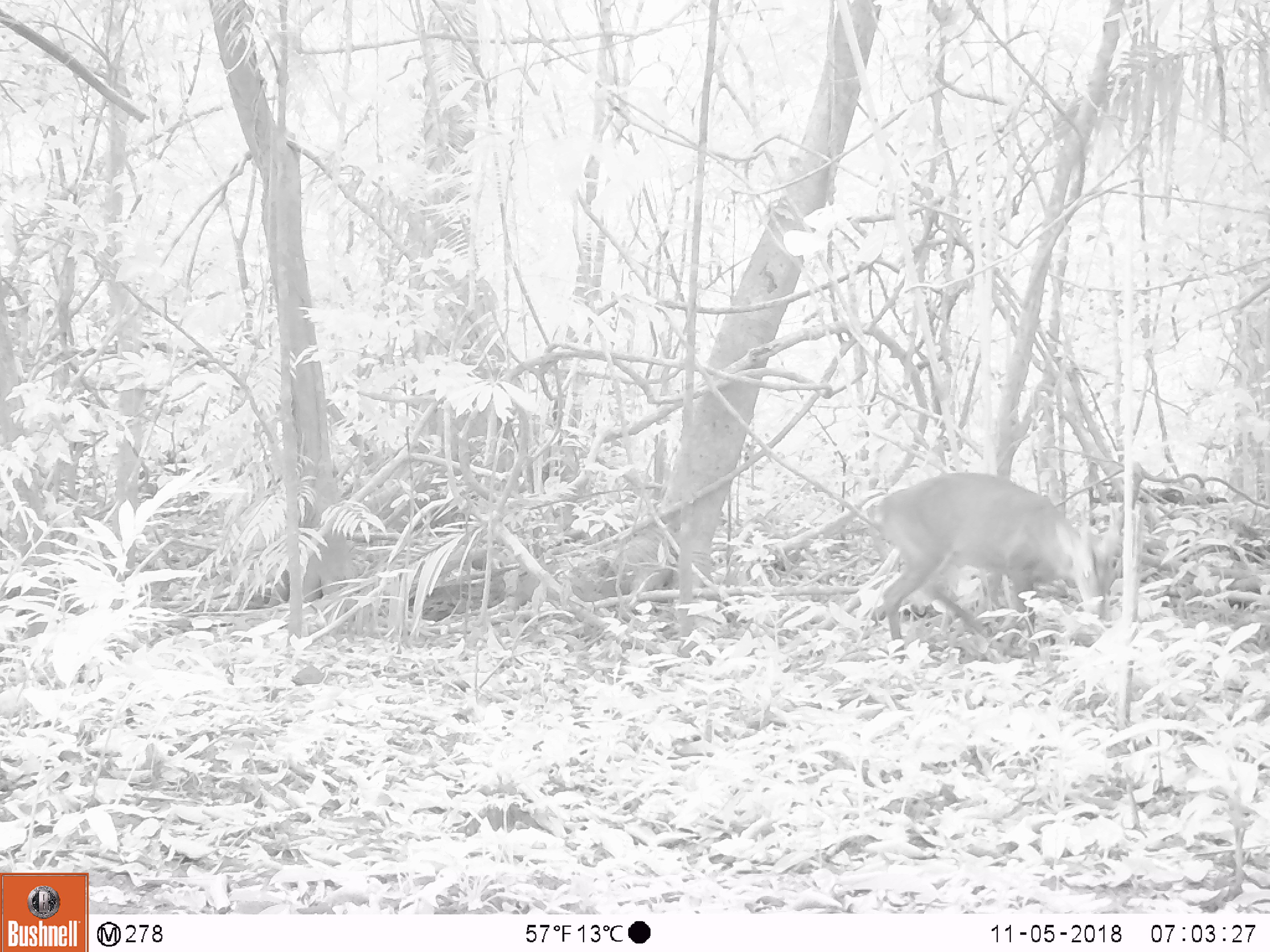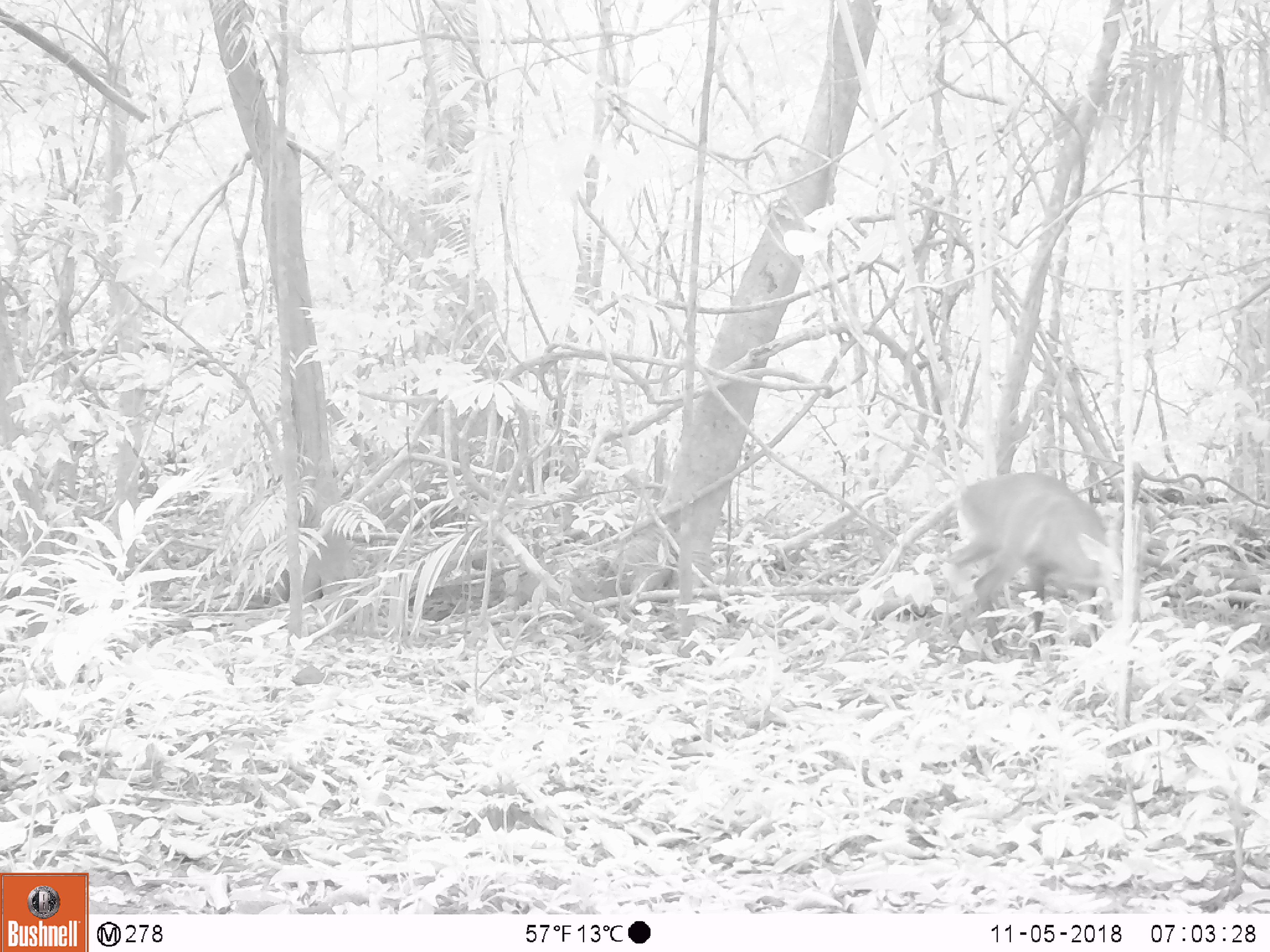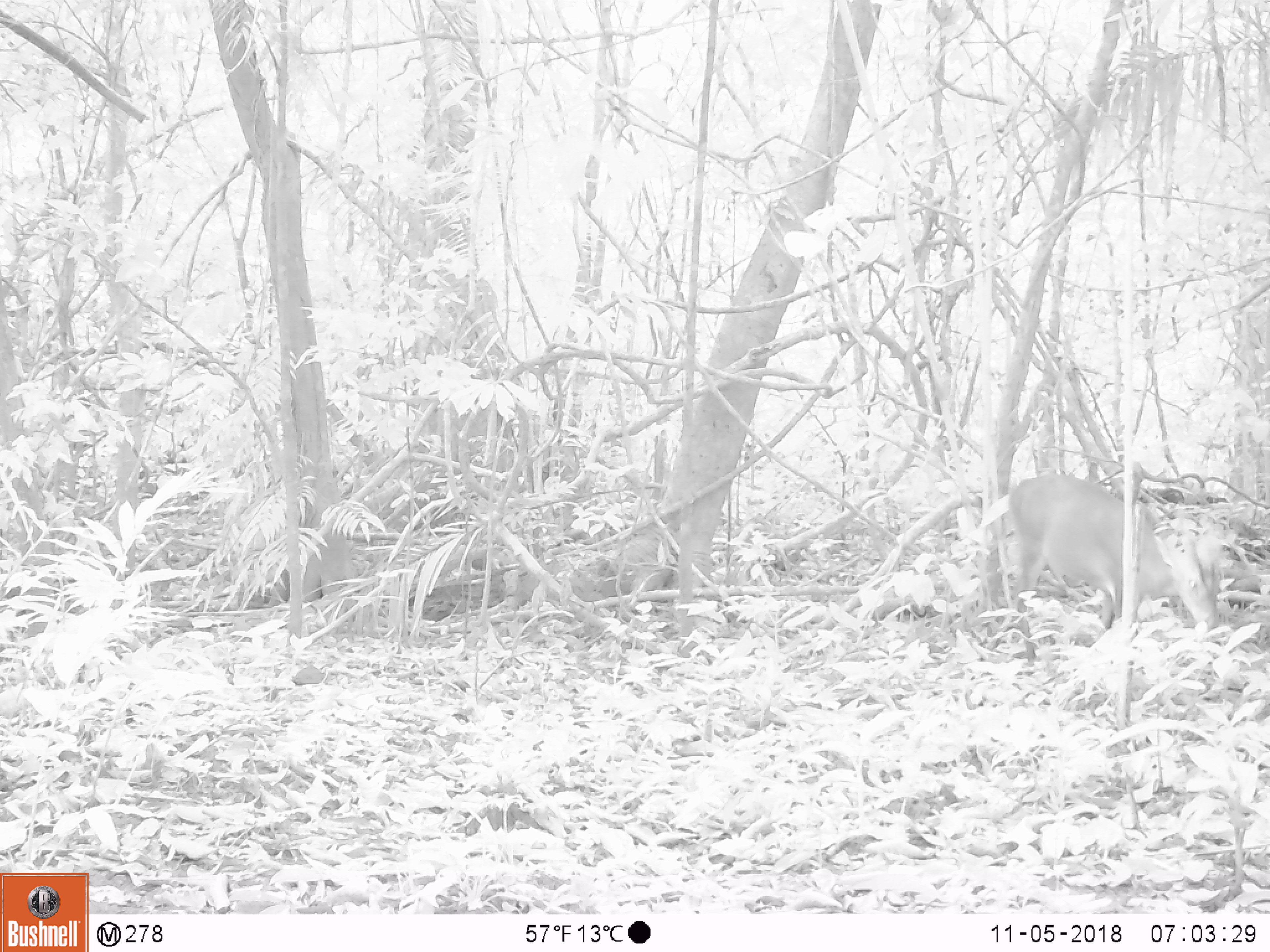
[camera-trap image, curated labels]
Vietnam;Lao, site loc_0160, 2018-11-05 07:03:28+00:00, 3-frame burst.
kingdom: Animalia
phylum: Chordata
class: Mammalia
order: Artiodactyla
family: Cervidae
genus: Muntiacus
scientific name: Muntiacus vuquangensis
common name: large-antlered muntjac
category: large antlered muntjac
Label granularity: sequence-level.